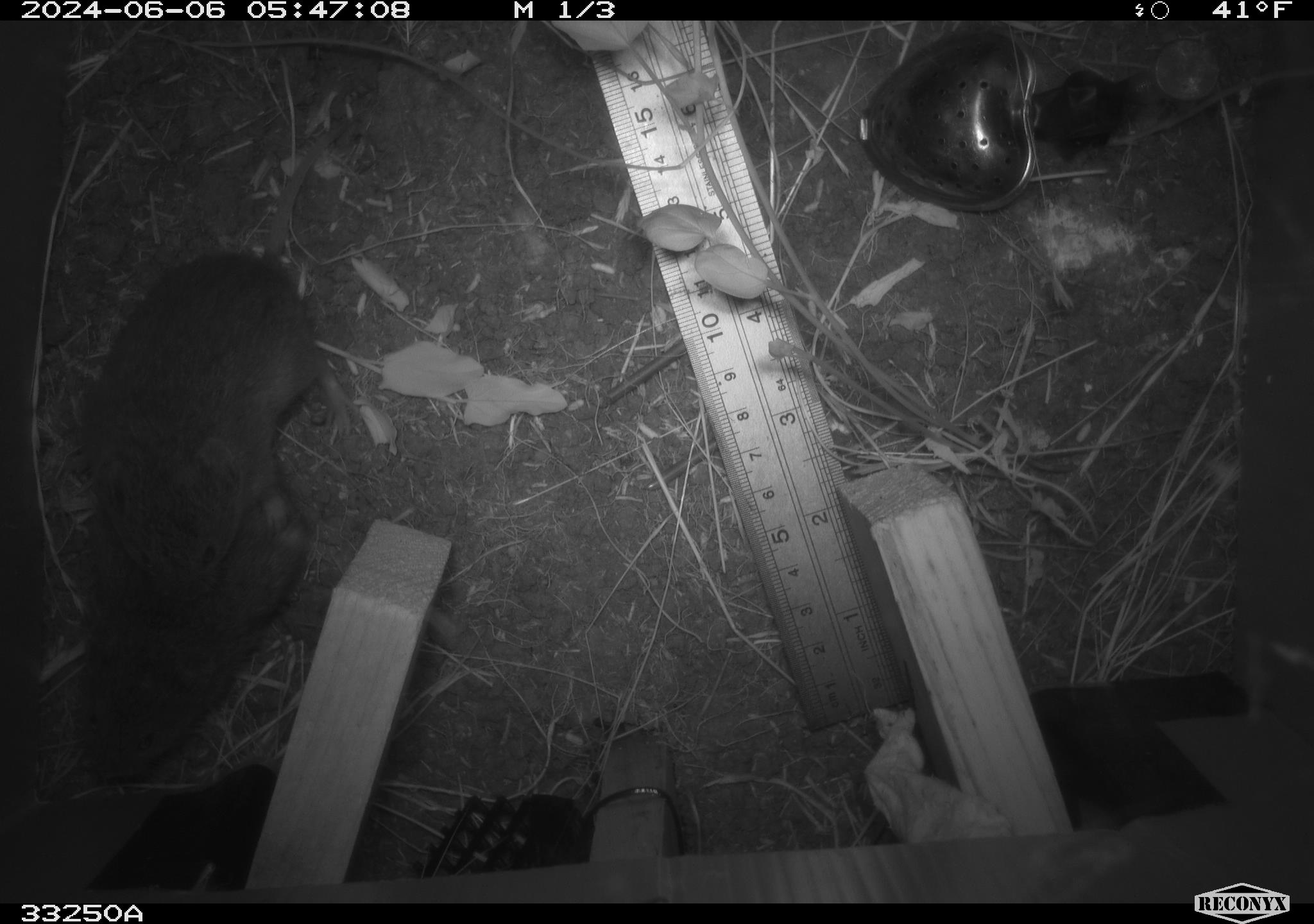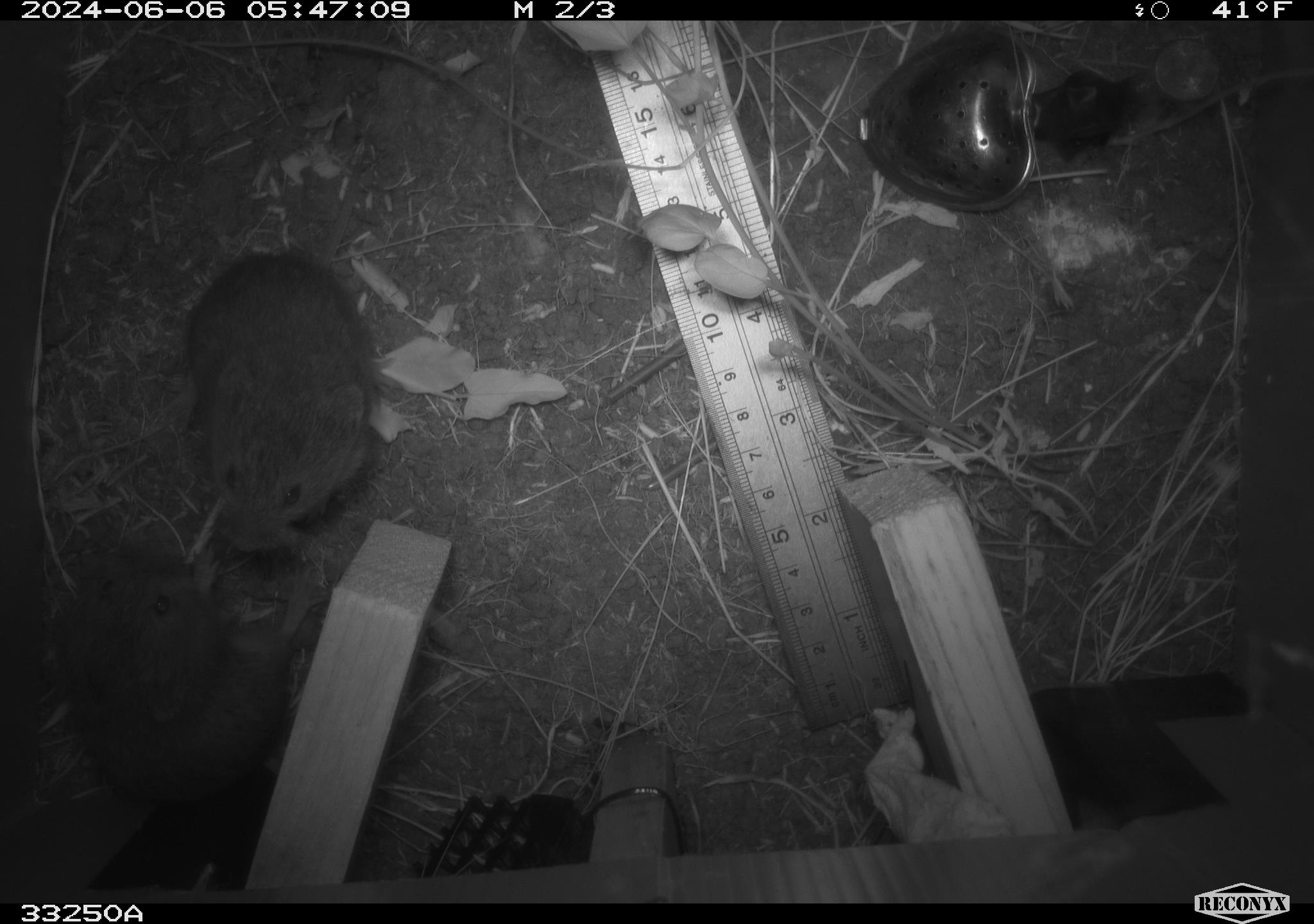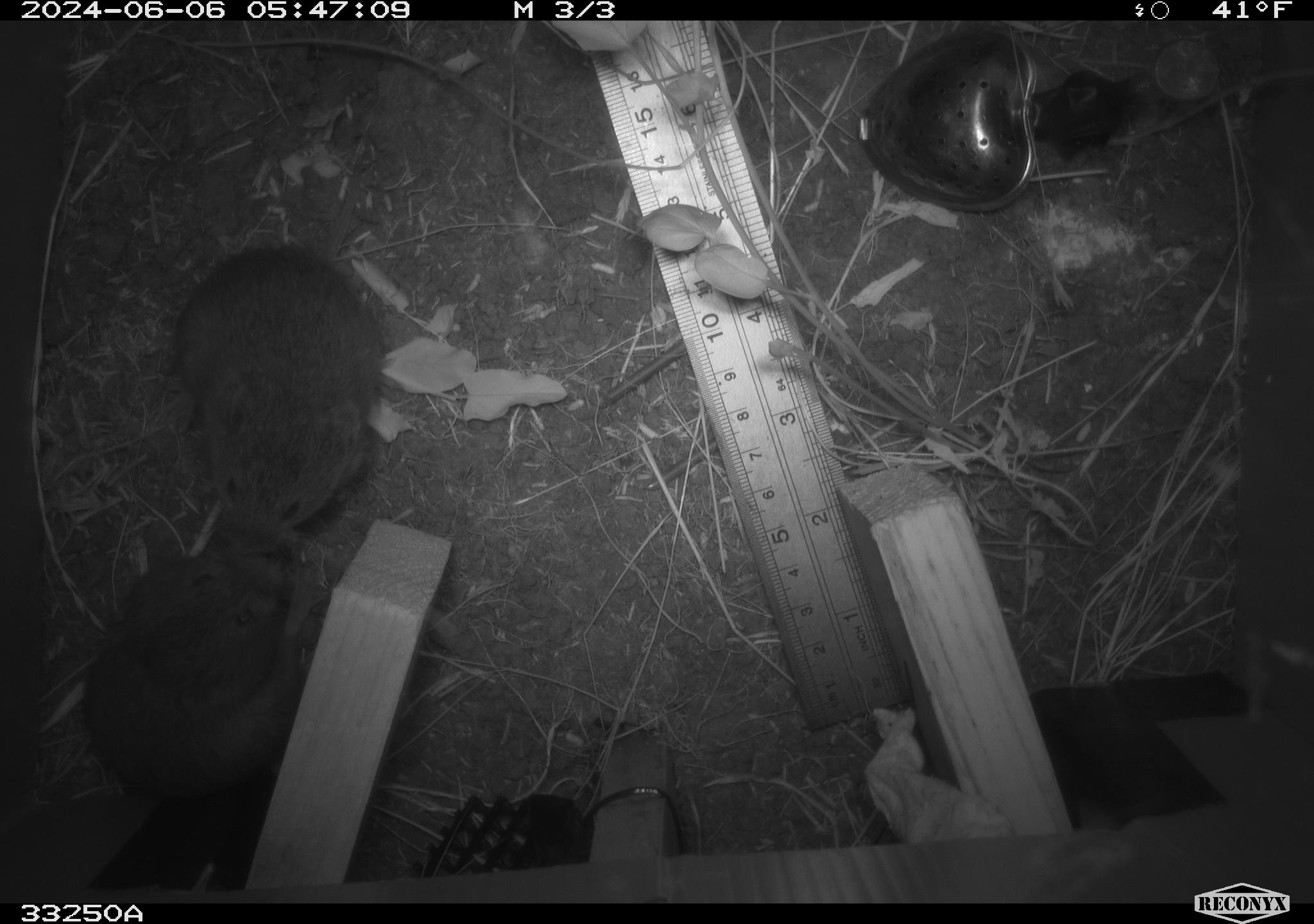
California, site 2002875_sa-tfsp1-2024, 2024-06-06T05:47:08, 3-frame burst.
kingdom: Animalia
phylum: Chordata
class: Mammalia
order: Rodentia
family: Cricetidae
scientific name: Arvicolinae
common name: voles, lemmings, and muskrats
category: arvicolinae subfamily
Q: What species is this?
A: Arvicolinae subfamily (voles, lemmings, and muskrats) (Arvicolinae).